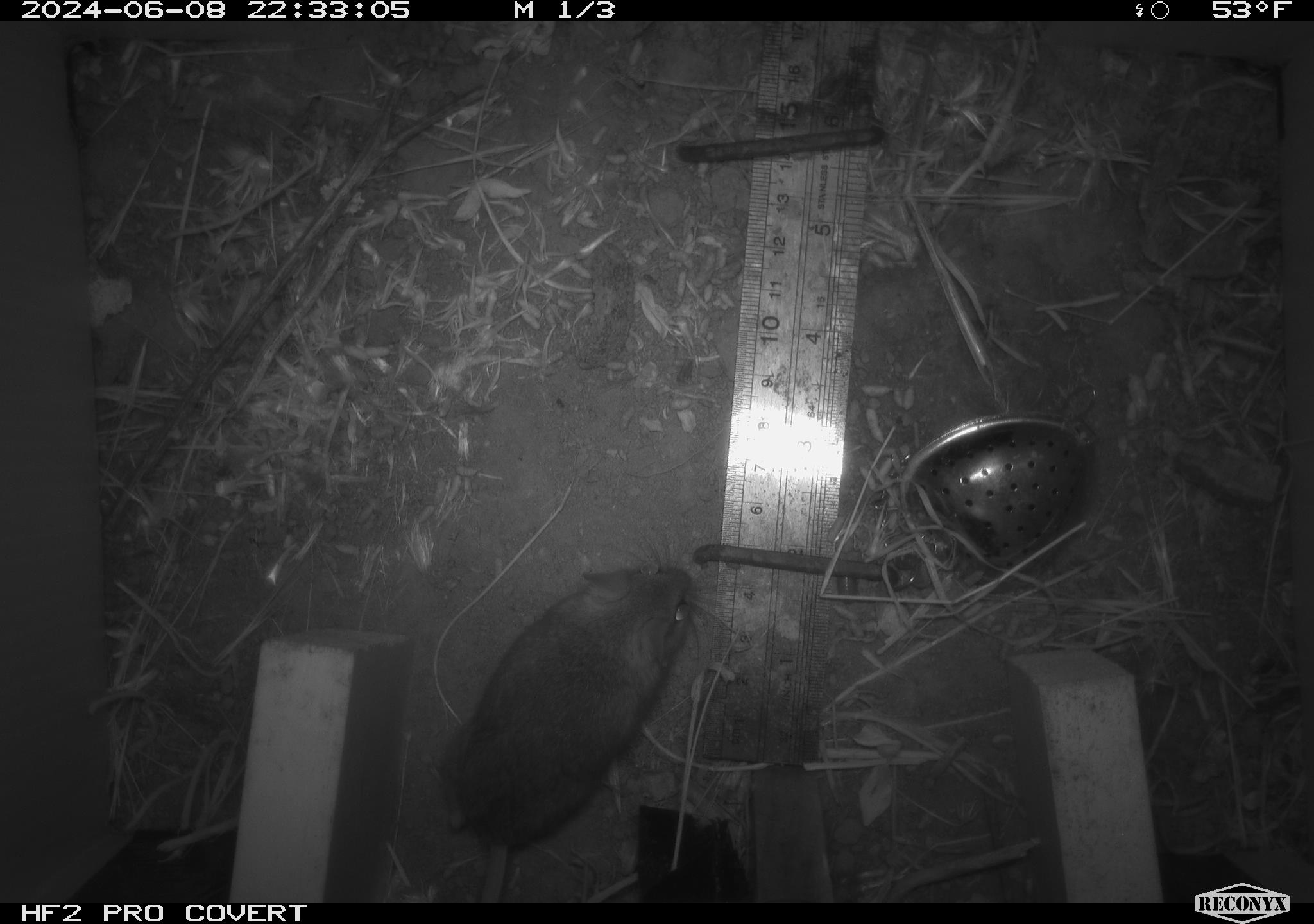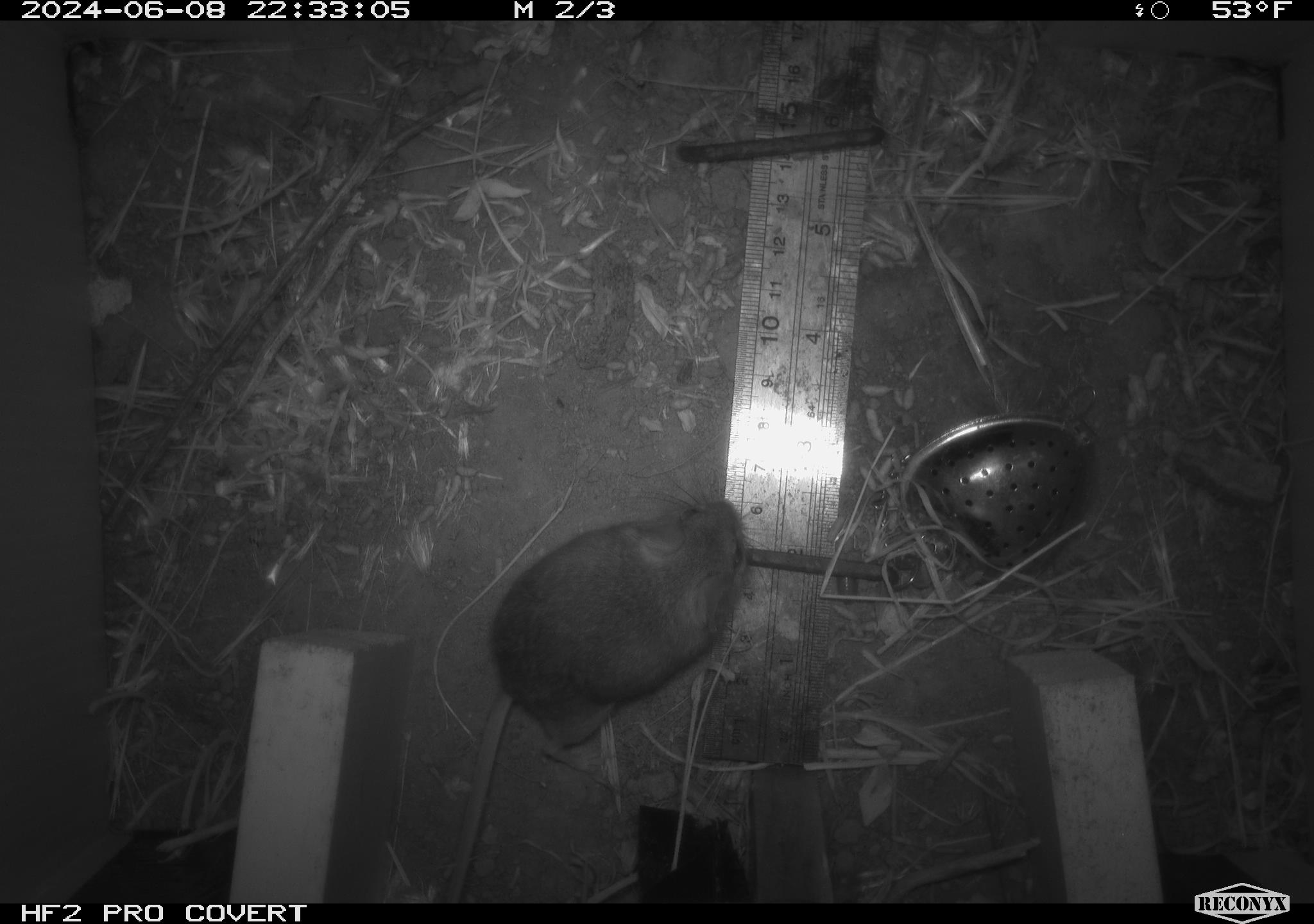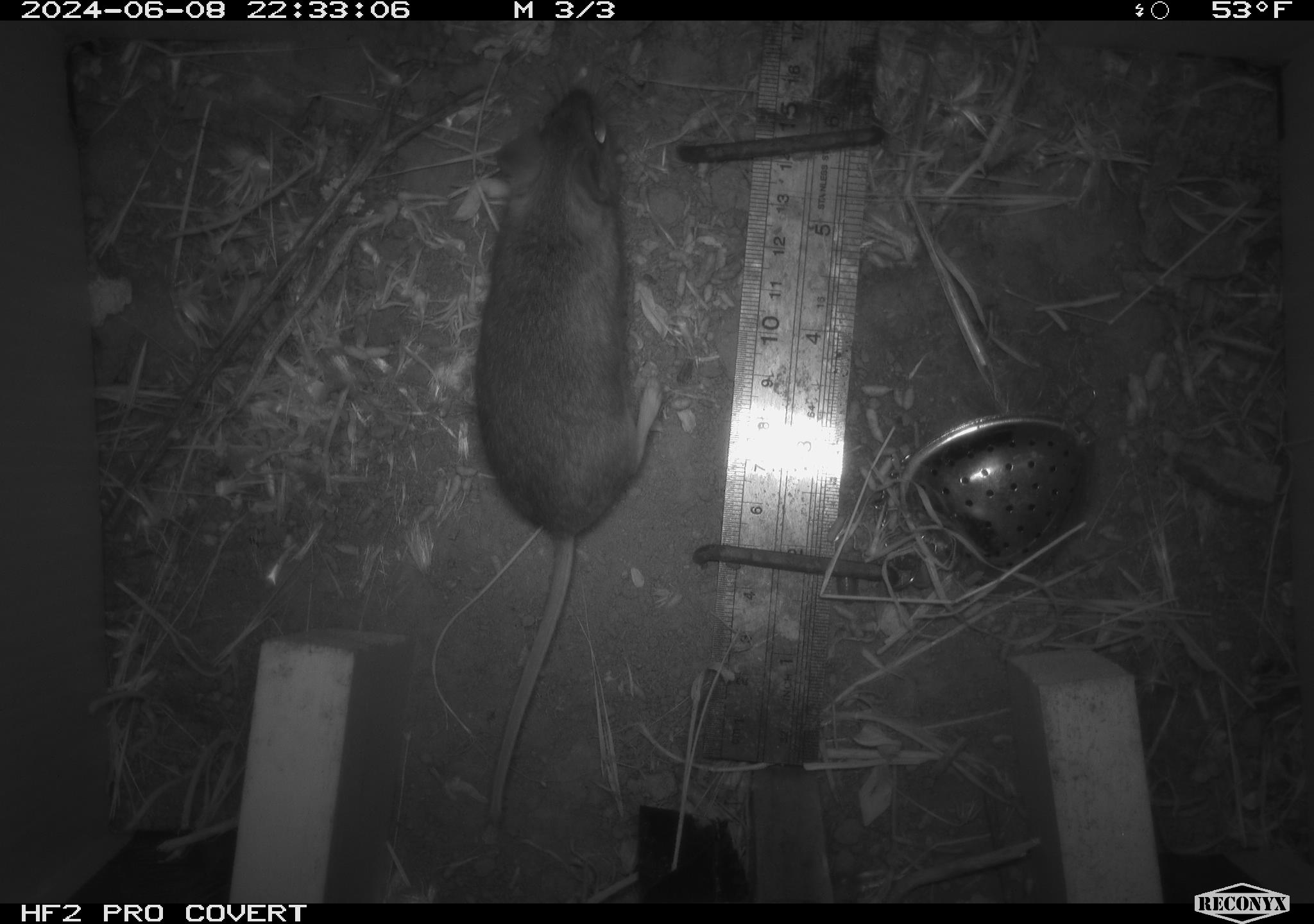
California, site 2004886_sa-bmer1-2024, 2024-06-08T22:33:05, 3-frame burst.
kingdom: Animalia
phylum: Chordata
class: Mammalia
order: Rodentia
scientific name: Rodentia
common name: mouse species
Mouse species (Rodentia).